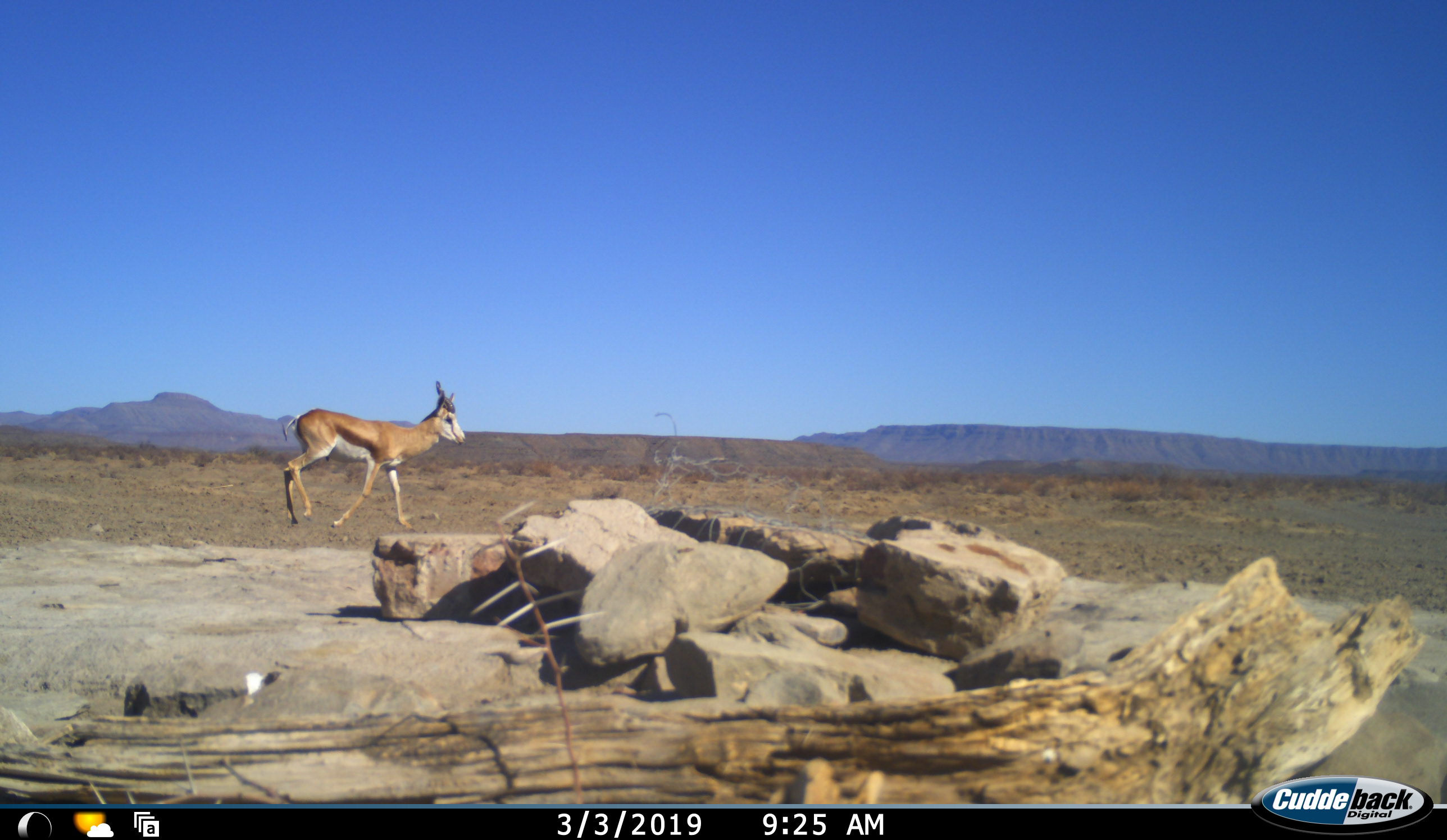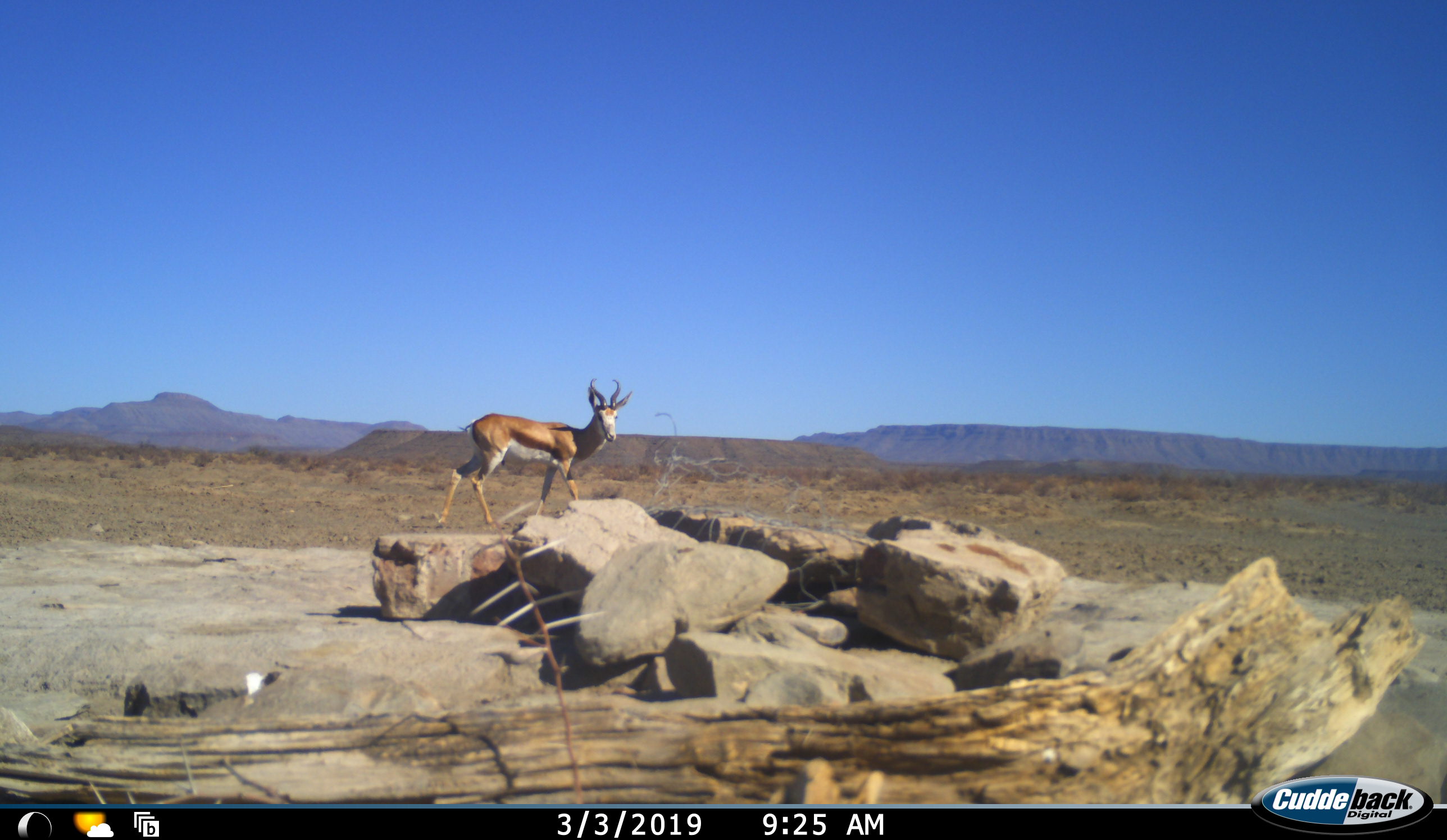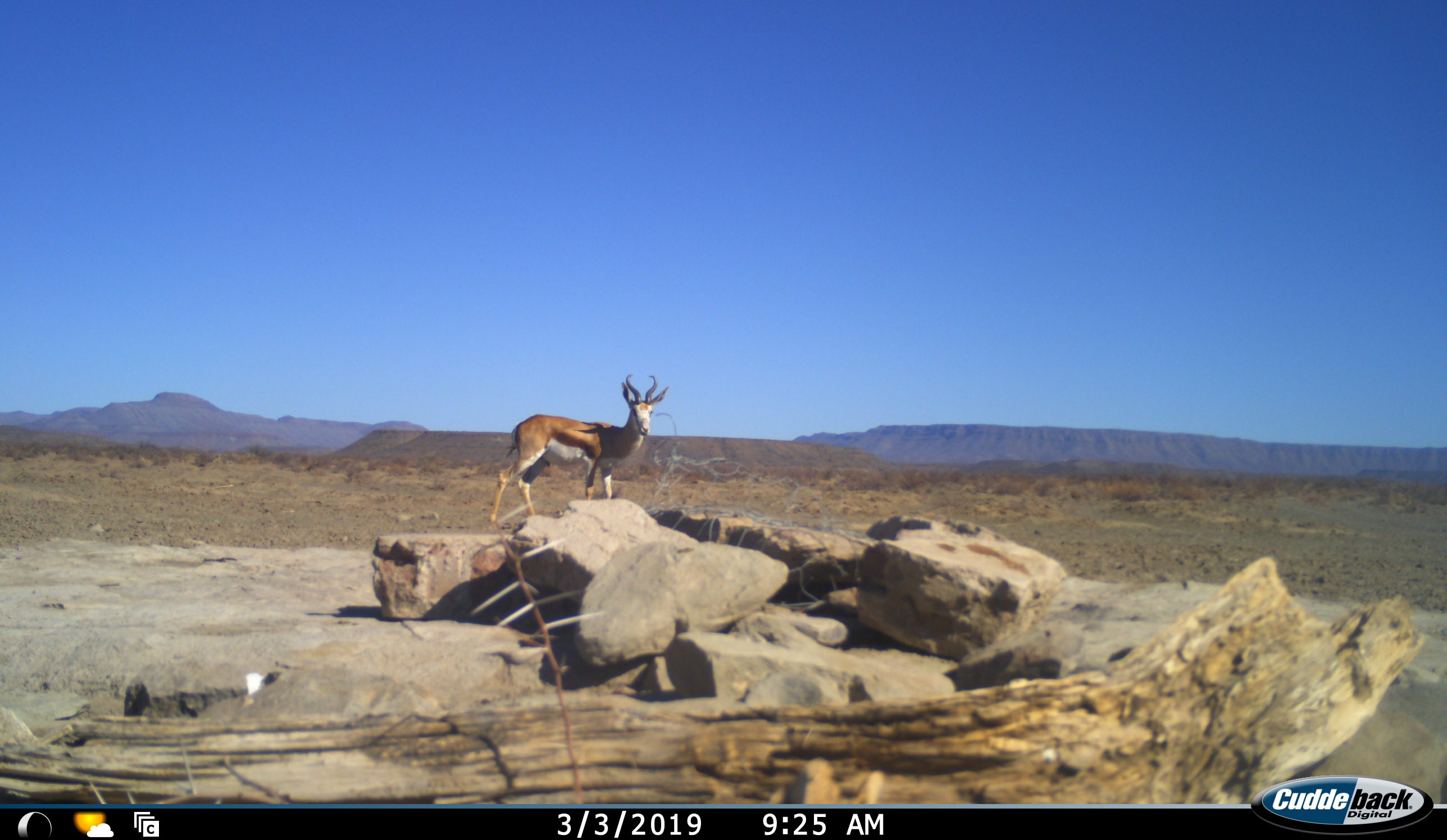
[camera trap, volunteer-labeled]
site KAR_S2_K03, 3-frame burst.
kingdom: Animalia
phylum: Chordata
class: Mammalia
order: Artiodactyla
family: Bovidae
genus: Antidorcas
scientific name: Antidorcas marsupialis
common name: springbok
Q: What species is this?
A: Springbok (Antidorcas marsupialis).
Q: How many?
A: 1.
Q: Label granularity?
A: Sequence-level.